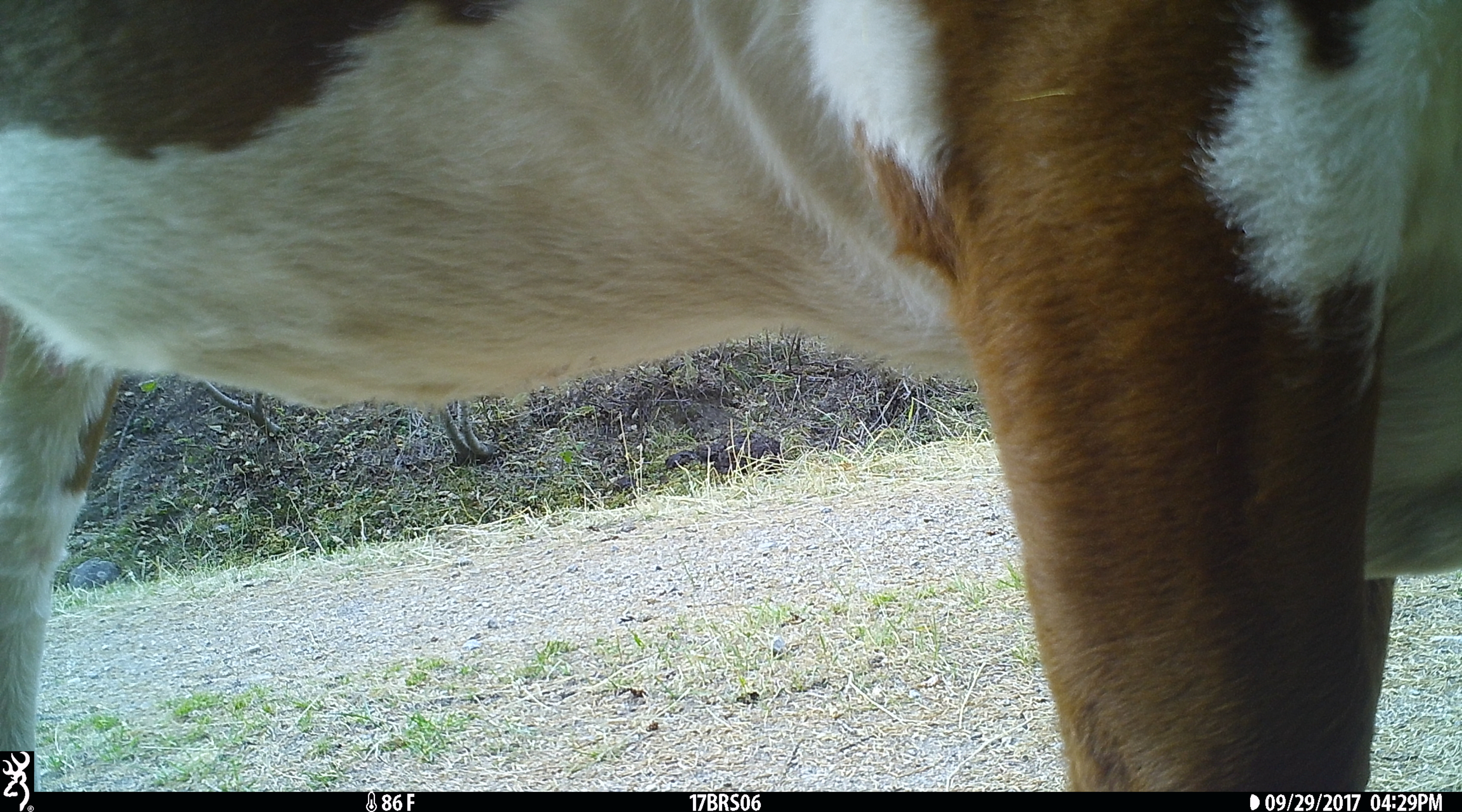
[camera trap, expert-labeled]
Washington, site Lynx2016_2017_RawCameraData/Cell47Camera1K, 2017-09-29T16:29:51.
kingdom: Animalia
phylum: Chordata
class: Mammalia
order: Artiodactyla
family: Bovidae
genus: Bos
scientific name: Bos taurus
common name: domestic cattle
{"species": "domestic cattle (Bos taurus)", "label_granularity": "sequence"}